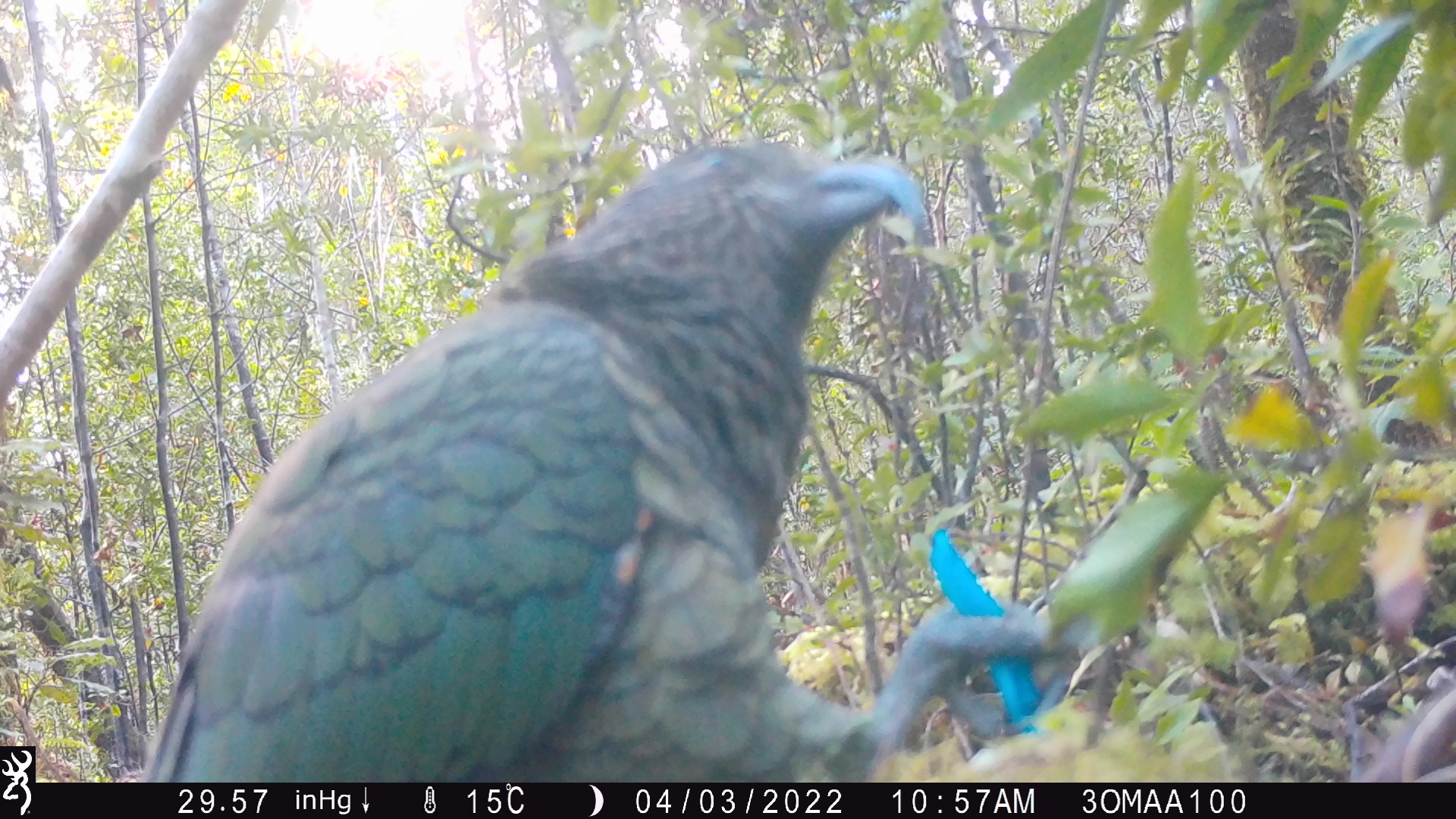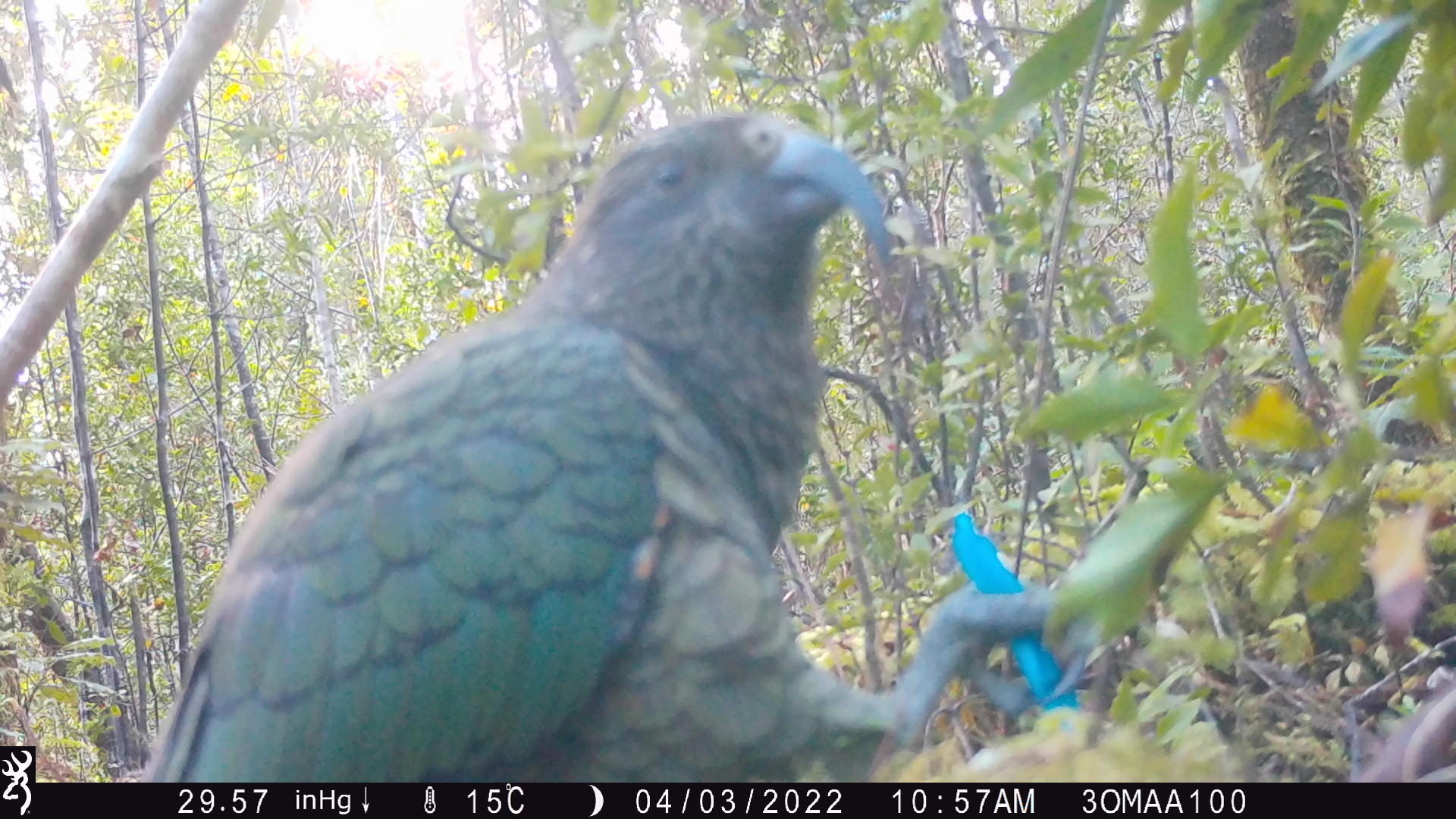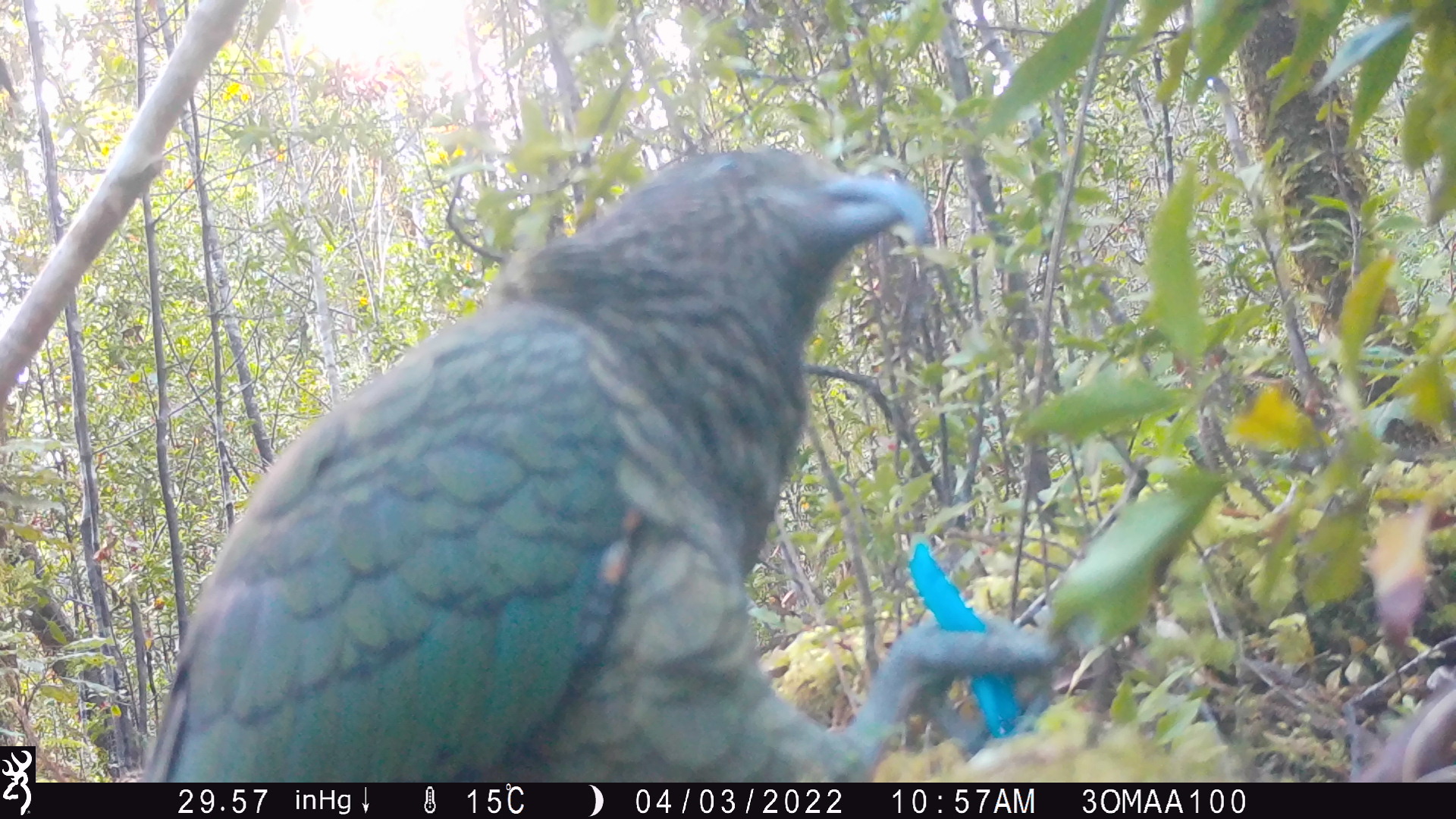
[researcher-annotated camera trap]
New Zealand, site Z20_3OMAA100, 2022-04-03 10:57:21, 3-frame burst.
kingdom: Animalia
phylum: Chordata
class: Aves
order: Psittaciformes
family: Strigopidae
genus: Nestor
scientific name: Nestor notabilis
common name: kea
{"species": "kea (Nestor notabilis)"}